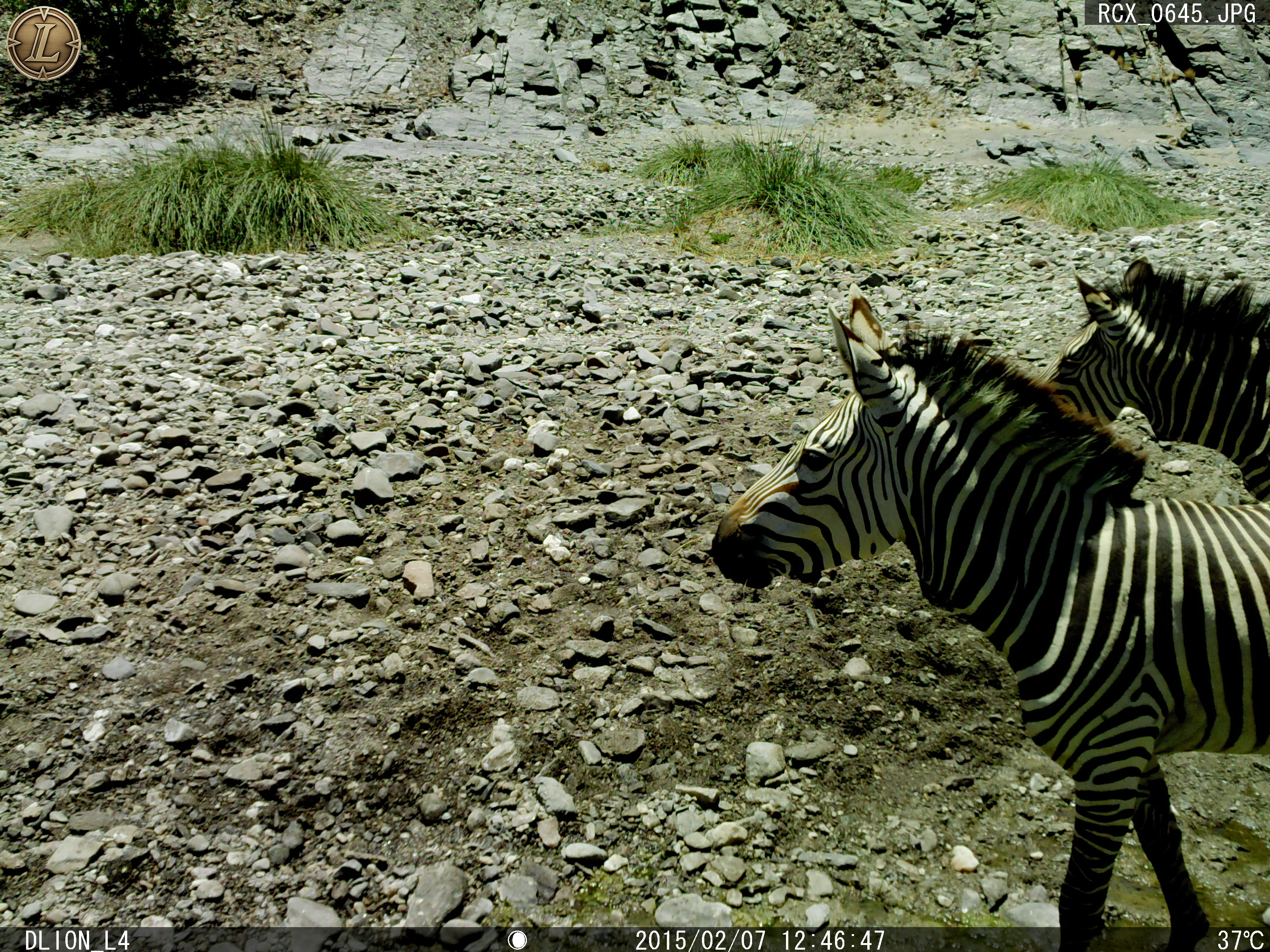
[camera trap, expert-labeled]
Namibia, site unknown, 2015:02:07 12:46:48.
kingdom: Animalia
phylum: Chordata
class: Mammalia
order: Perissodactyla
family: Equidae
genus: Equus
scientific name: Equus zebra hartmannae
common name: hartmann's mountain zebra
Equus zebra hartmannae (hartmann's mountain zebra).